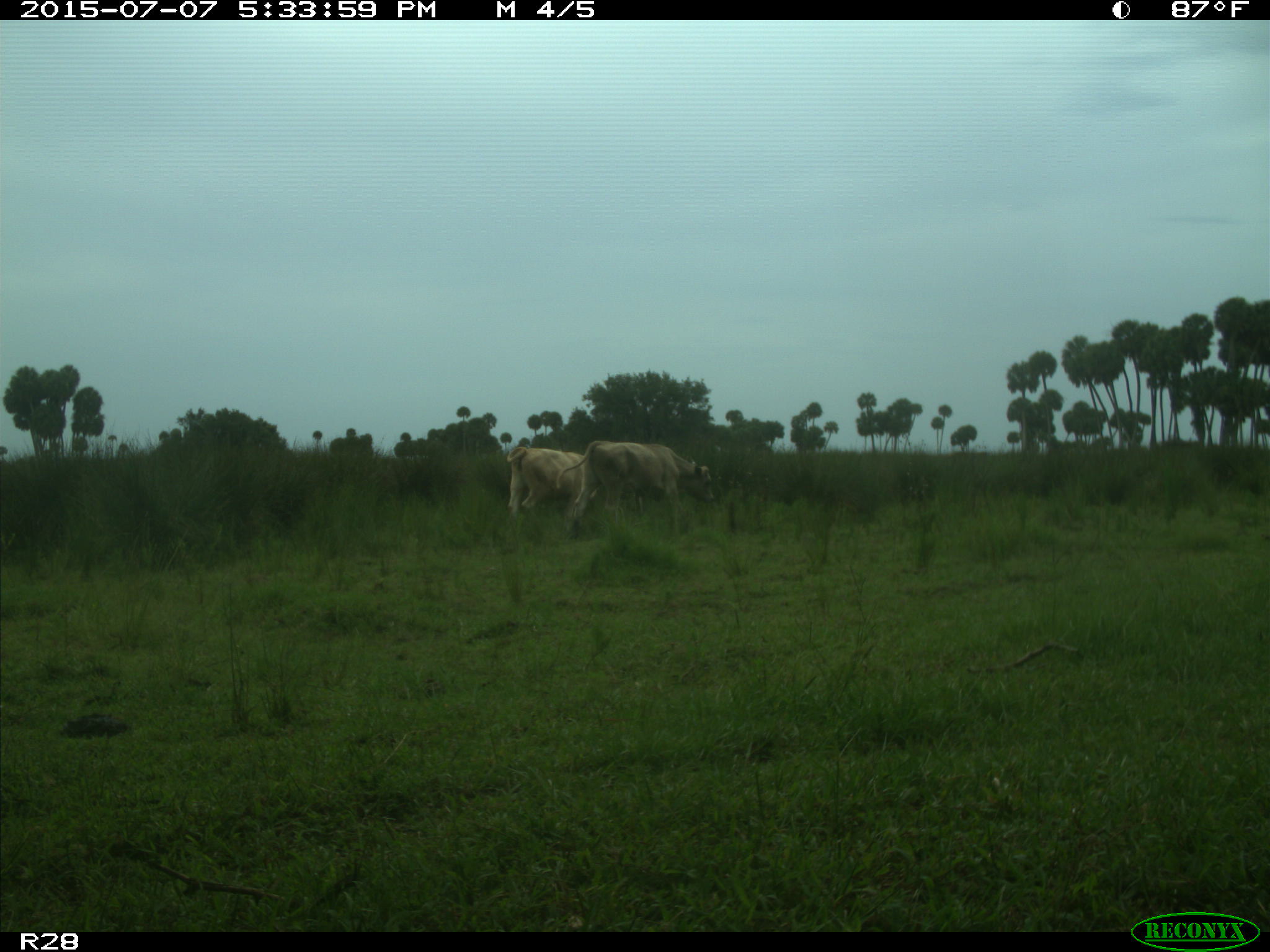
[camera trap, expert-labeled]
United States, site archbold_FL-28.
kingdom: Animalia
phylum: Chordata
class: Mammalia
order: Artiodactyla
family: Bovidae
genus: Bos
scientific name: Bos taurus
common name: domestic cow